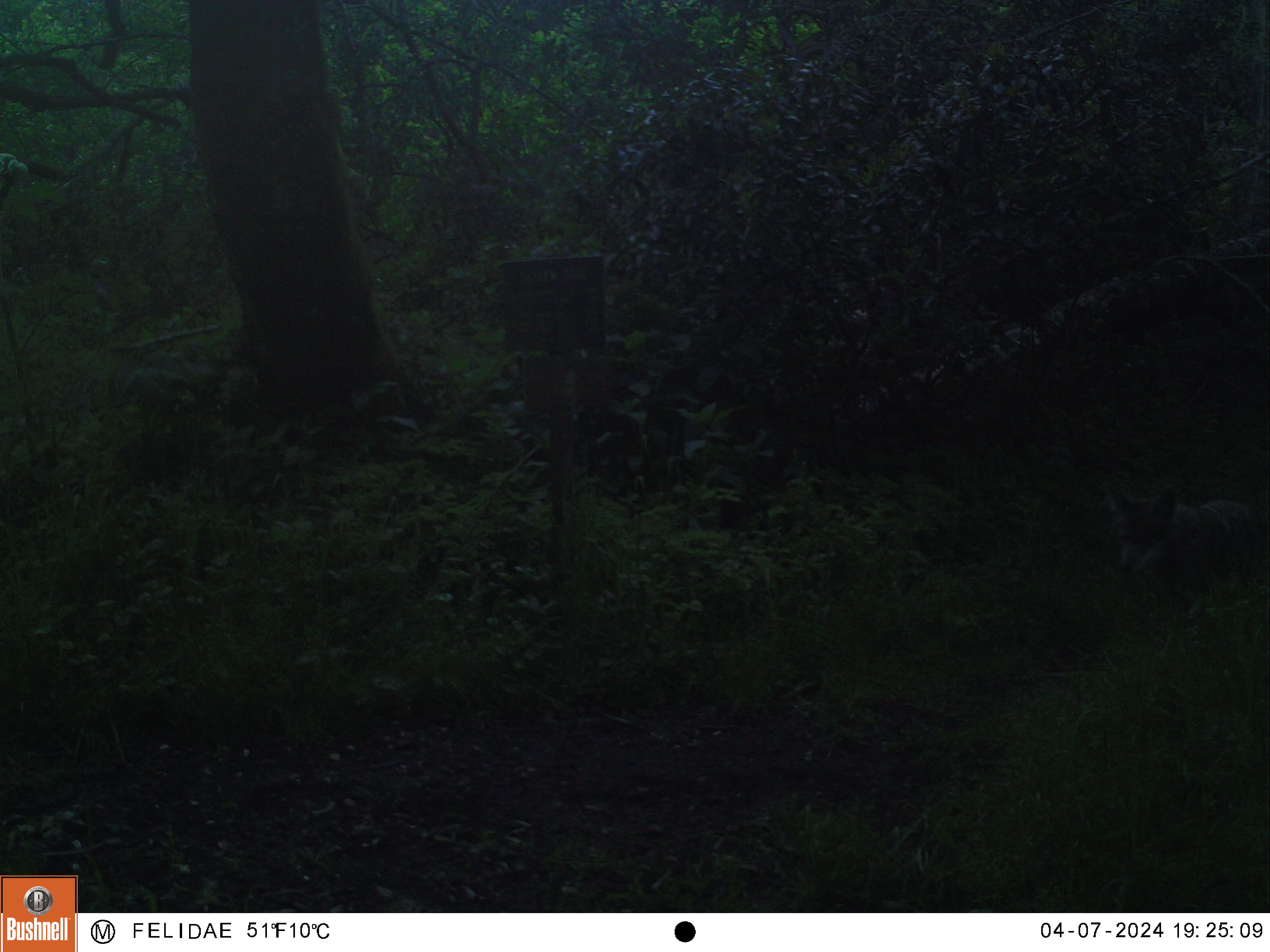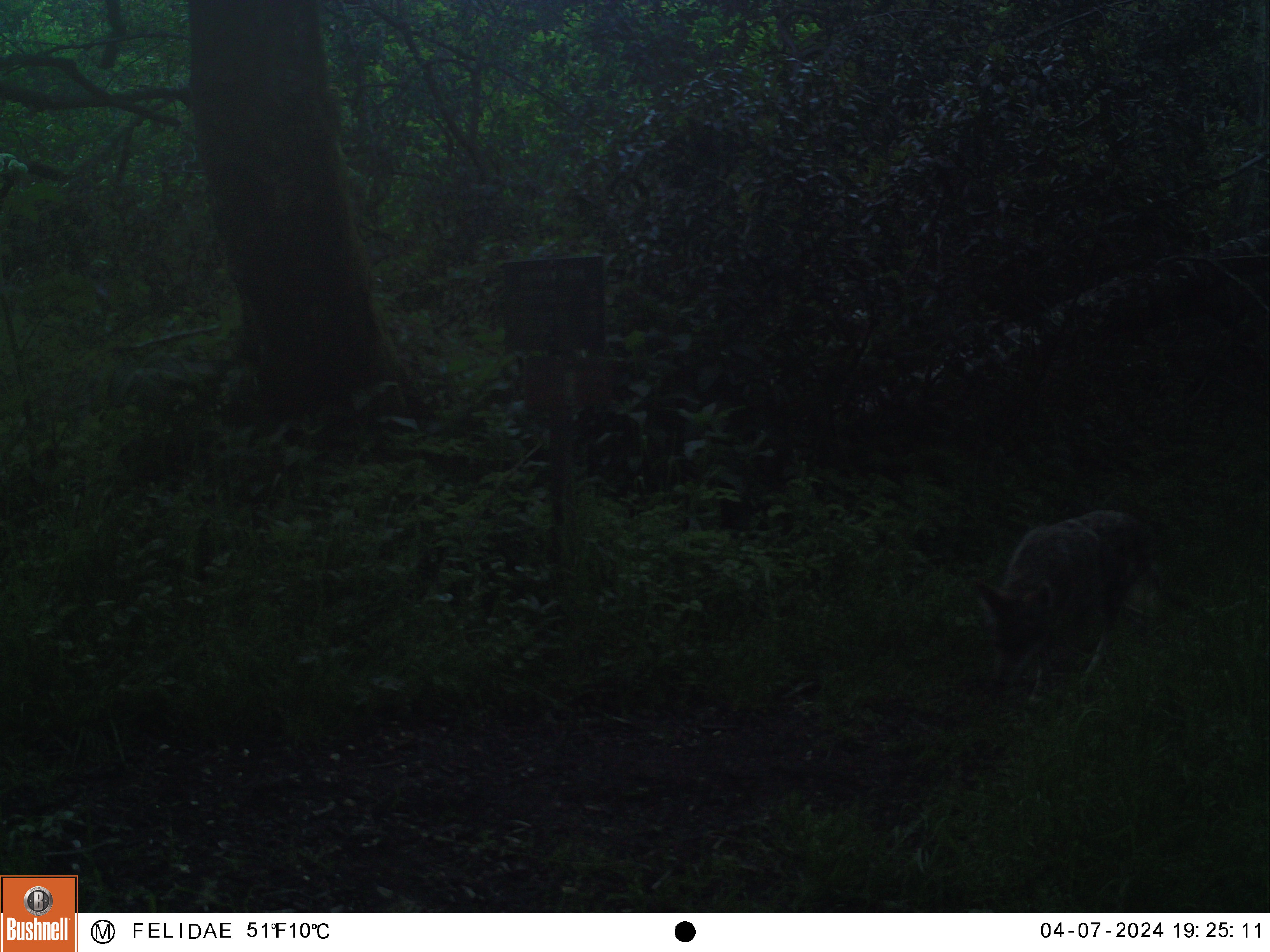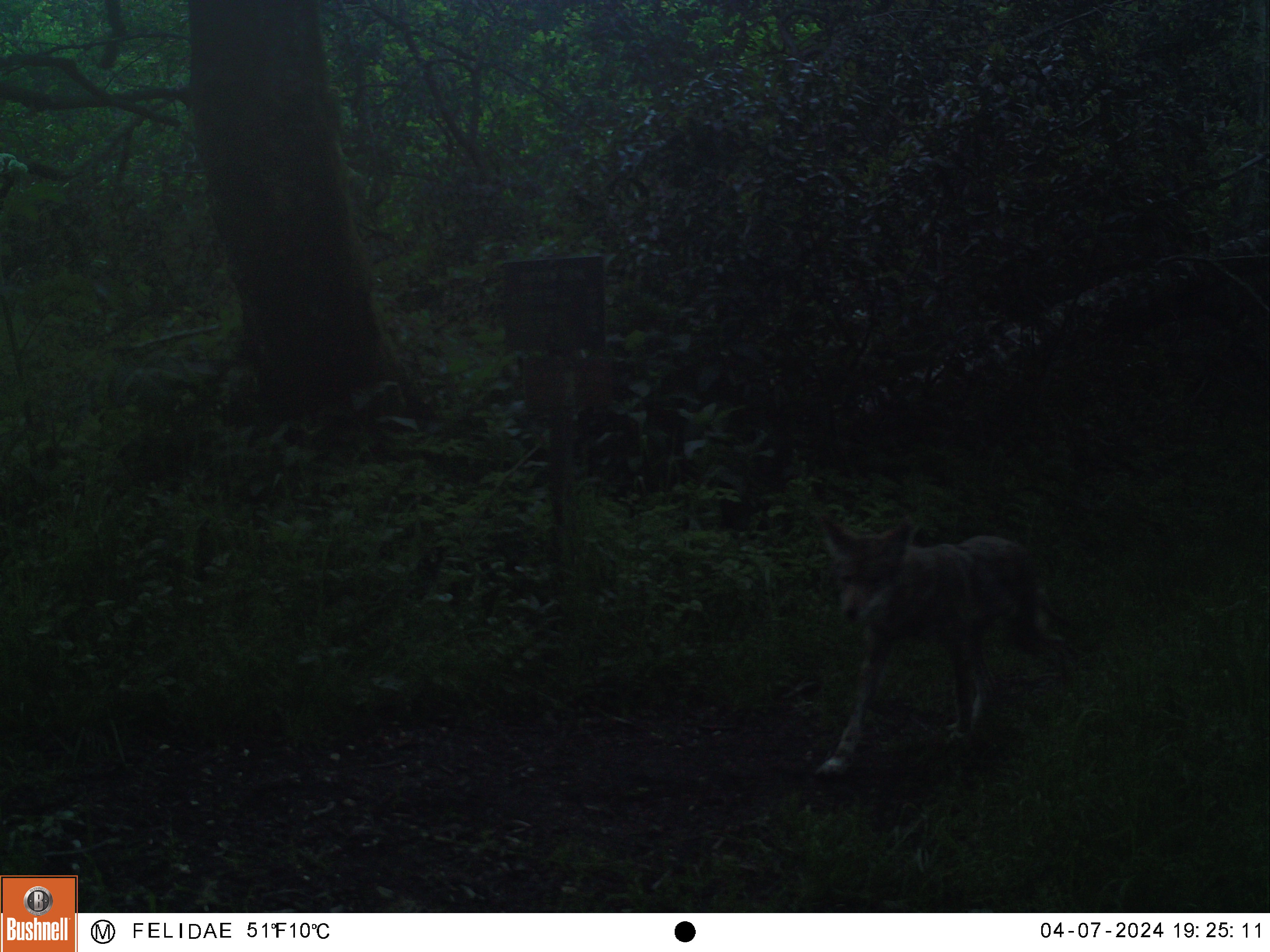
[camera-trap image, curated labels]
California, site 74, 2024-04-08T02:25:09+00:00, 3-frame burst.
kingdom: Animalia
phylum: Chordata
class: Mammalia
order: Carnivora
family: Canidae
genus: Canis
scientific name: Canis latrans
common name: coyote